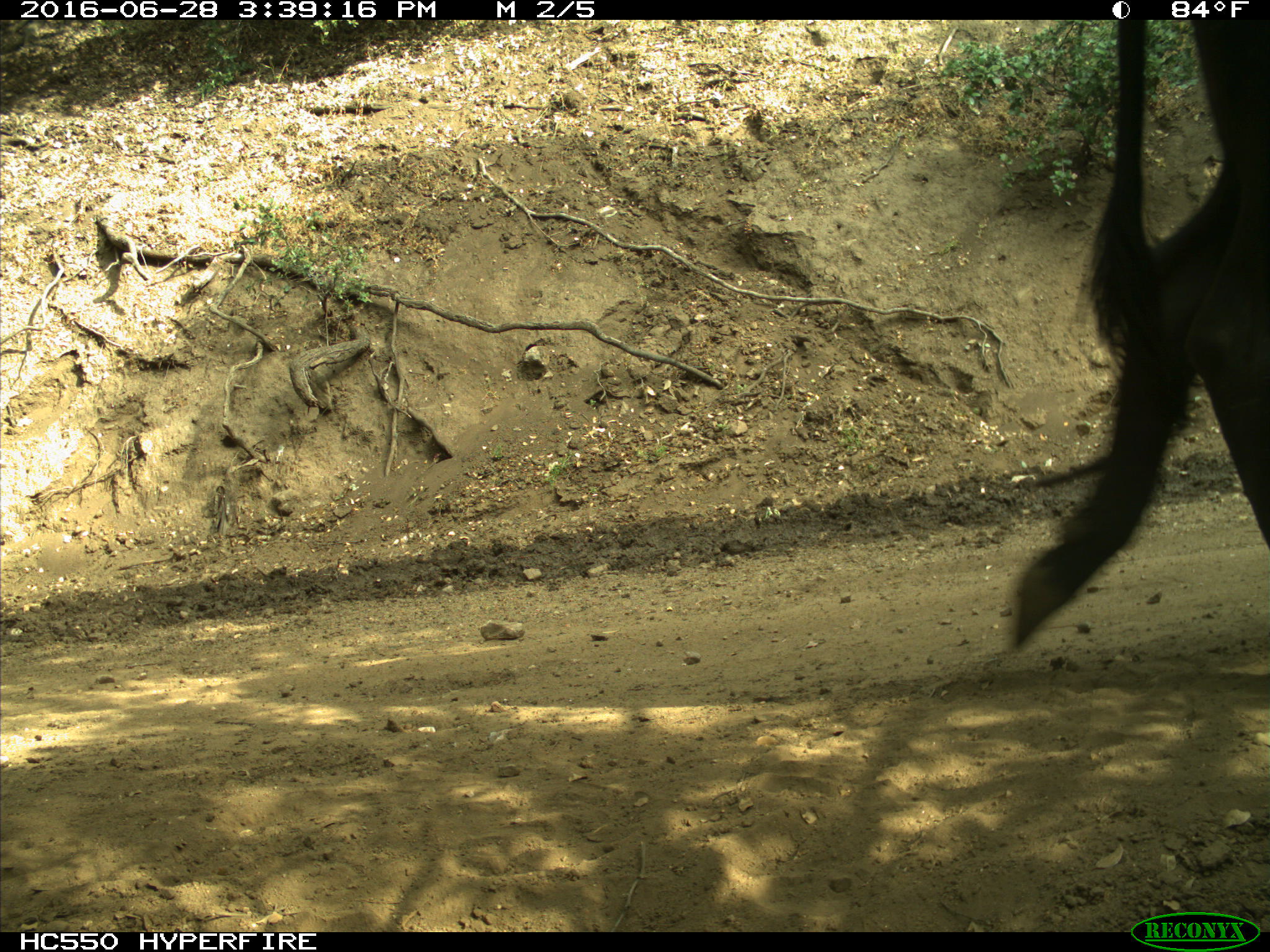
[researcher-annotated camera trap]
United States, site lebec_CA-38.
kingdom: Animalia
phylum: Chordata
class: Mammalia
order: Artiodactyla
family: Bovidae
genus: Bos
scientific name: Bos taurus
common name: domestic cow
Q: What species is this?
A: Bos taurus (domestic cow).